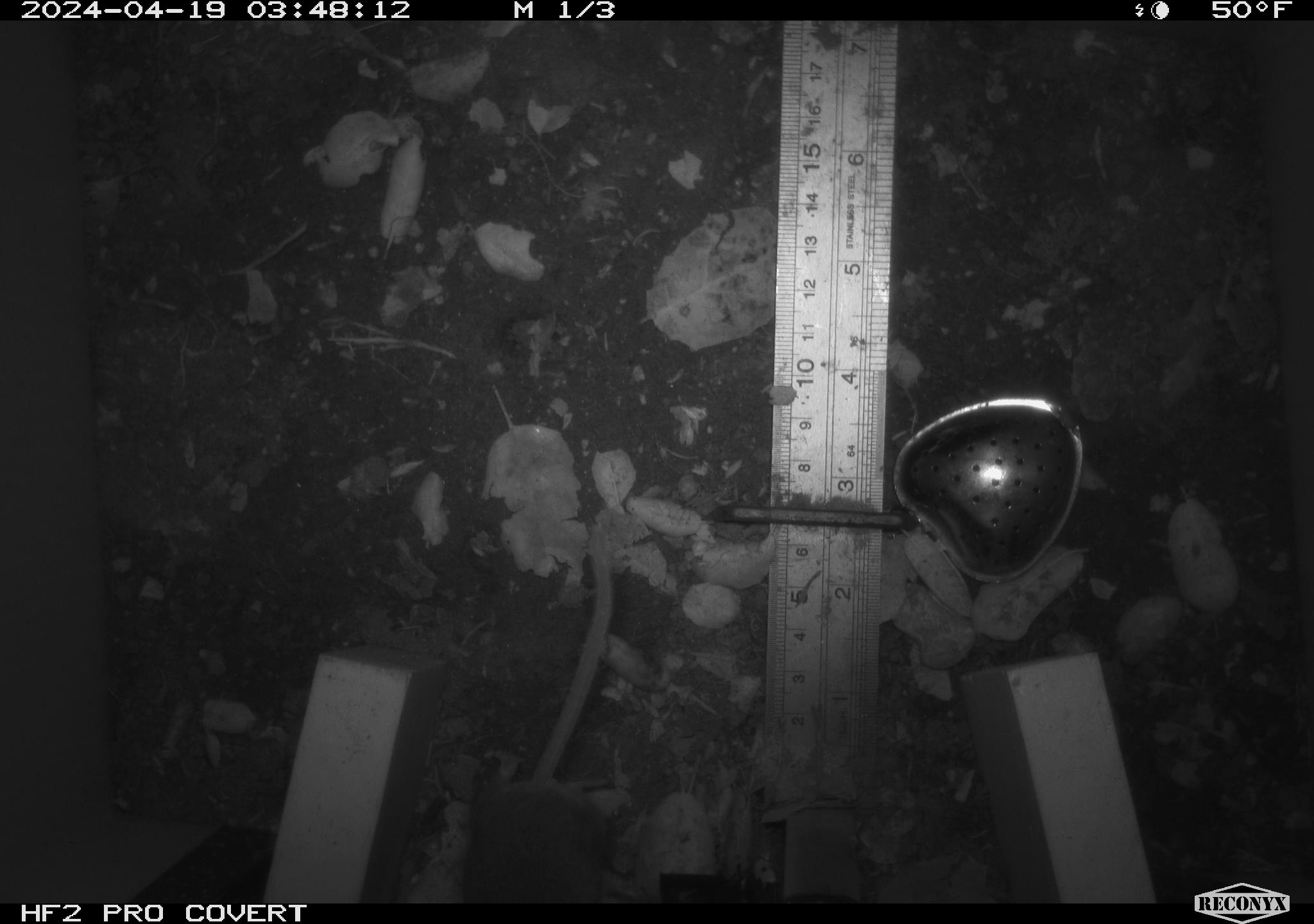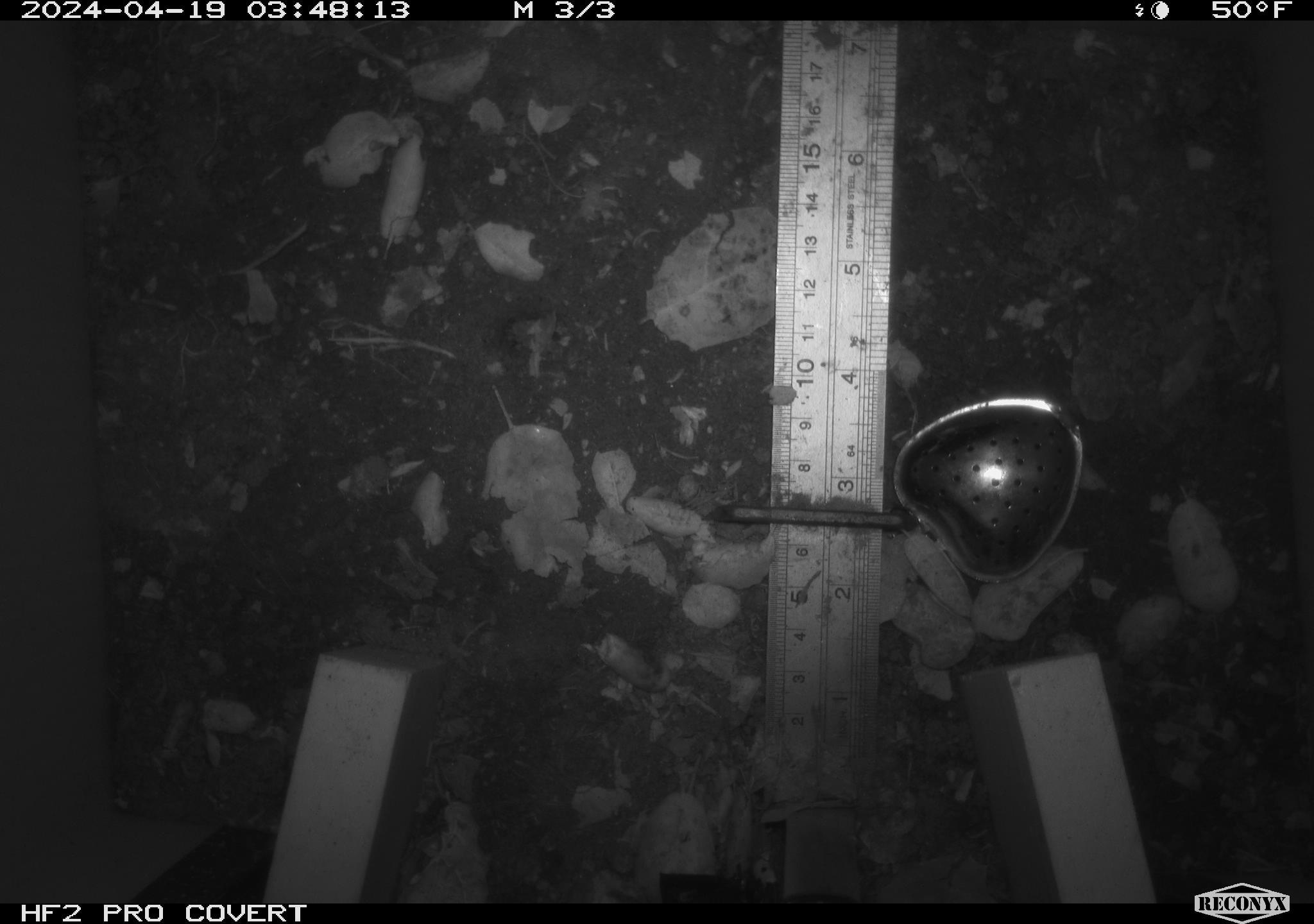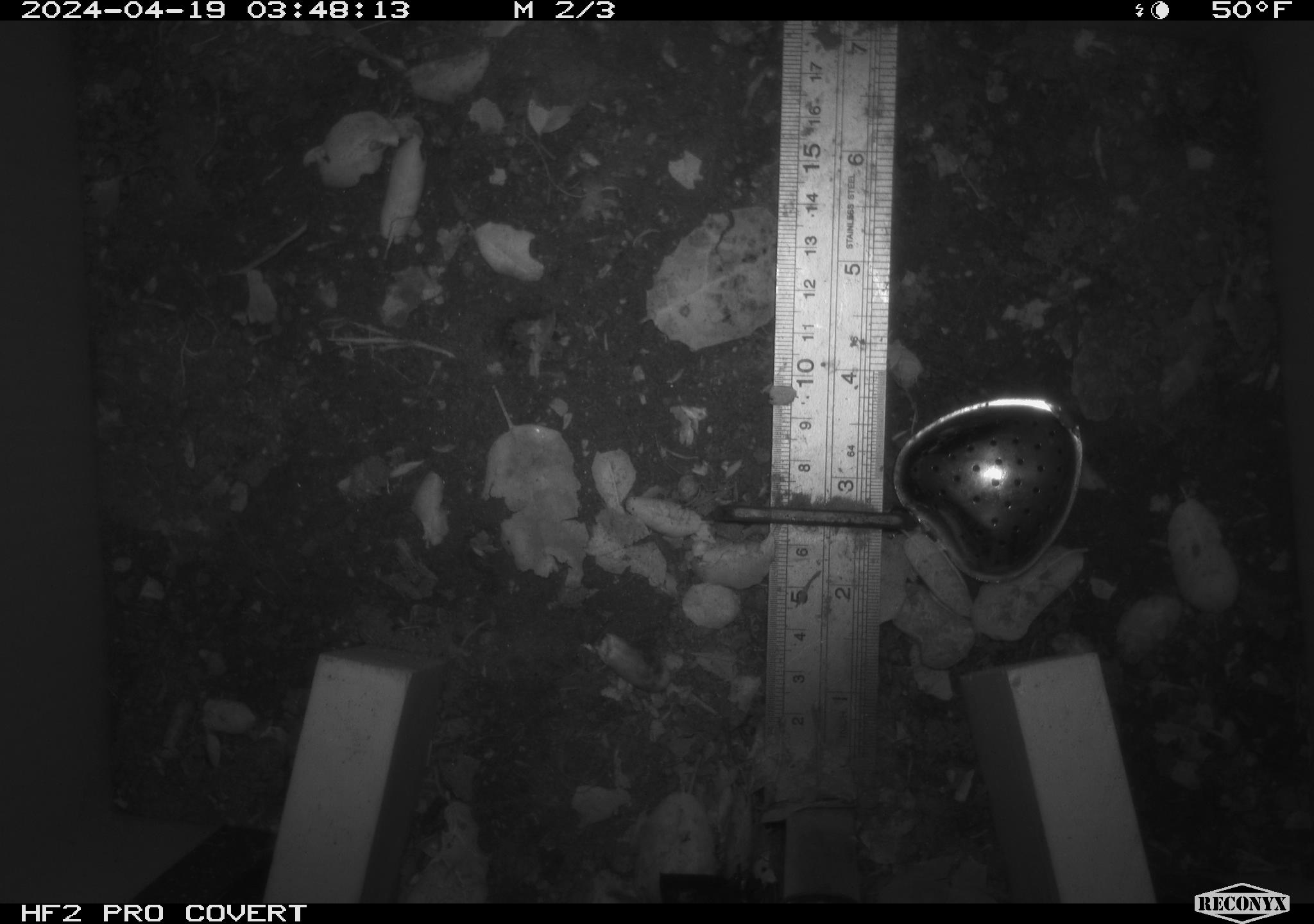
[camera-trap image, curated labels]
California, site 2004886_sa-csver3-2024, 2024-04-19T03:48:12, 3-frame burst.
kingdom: Animalia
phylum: Chordata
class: Mammalia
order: Rodentia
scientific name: Rodentia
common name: rodent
Rodent (Rodentia).